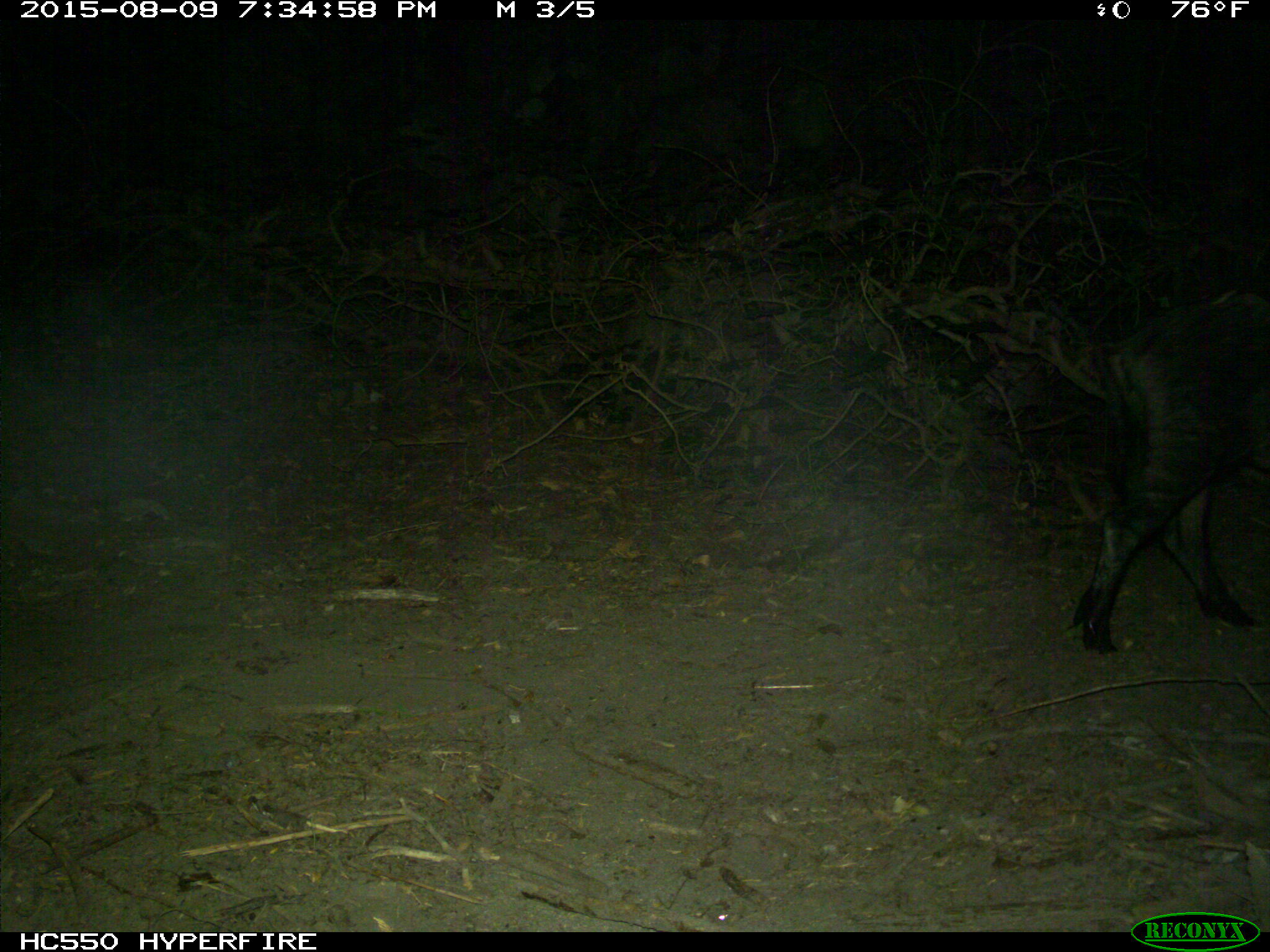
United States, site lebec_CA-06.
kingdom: Animalia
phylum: Chordata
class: Mammalia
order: Artiodactyla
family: Suidae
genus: Sus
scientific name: Sus scrofa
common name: wild boar